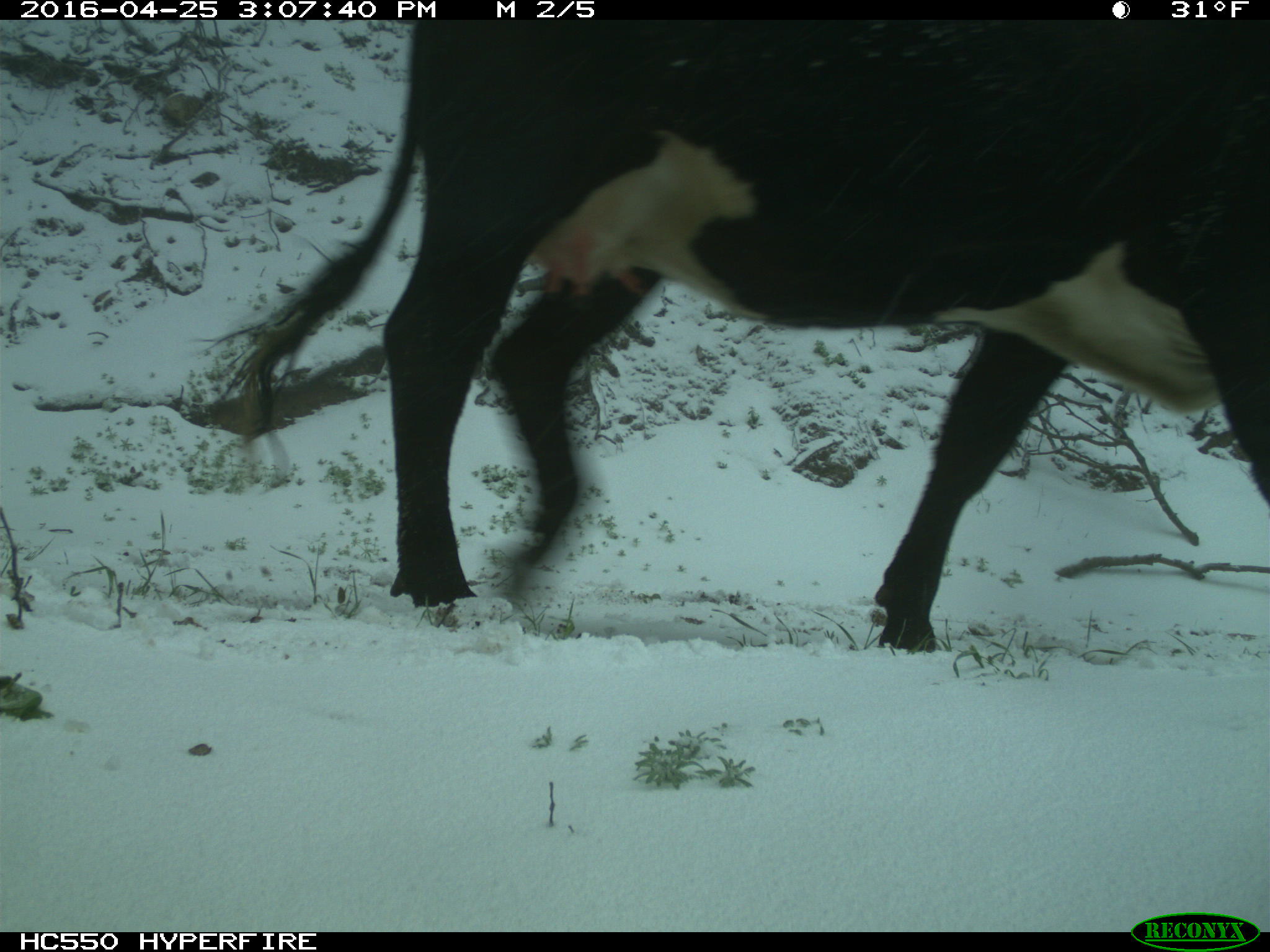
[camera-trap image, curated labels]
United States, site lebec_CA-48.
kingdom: Animalia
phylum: Chordata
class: Mammalia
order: Artiodactyla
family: Bovidae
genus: Bos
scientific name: Bos taurus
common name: domestic cow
Bos taurus (domestic cow).